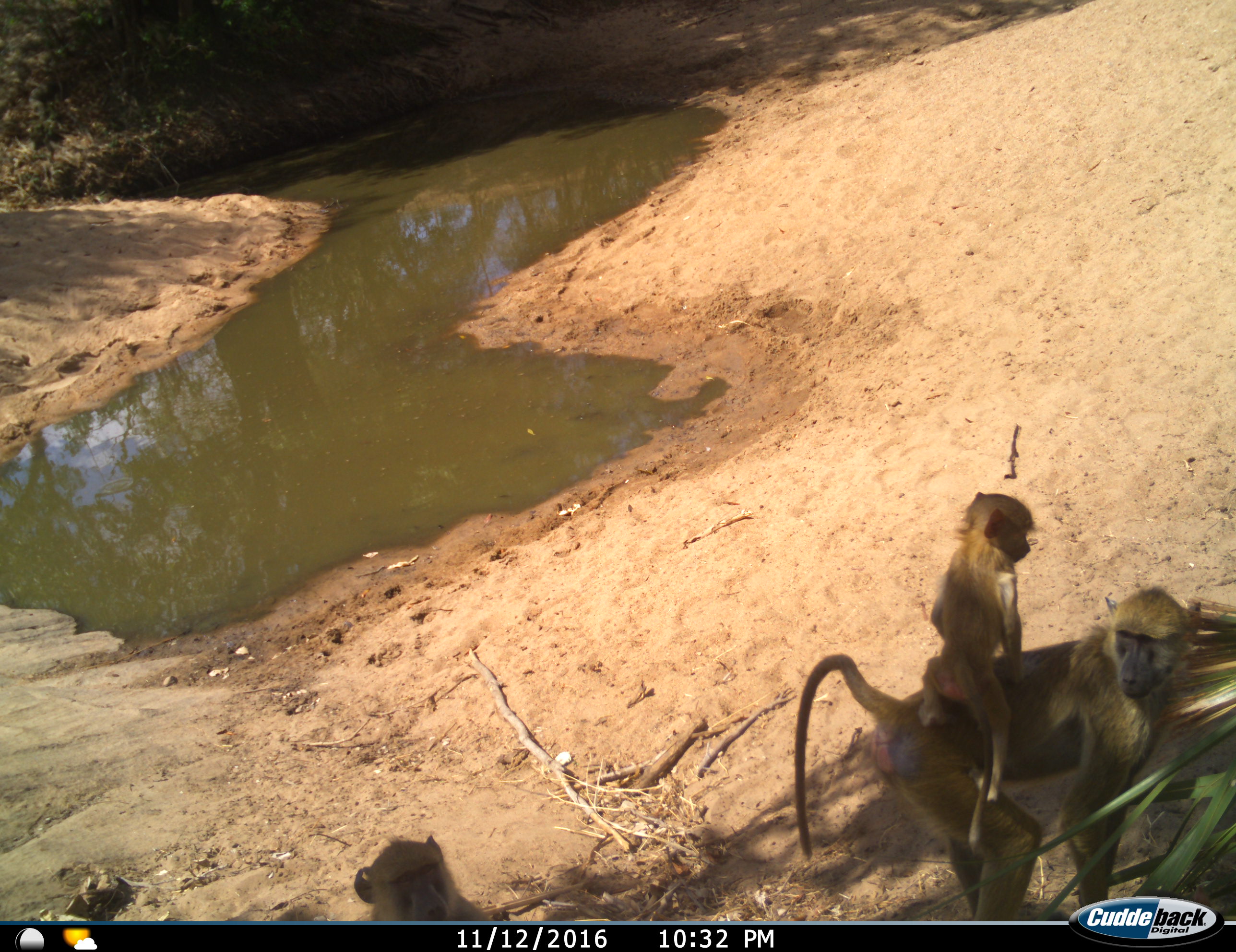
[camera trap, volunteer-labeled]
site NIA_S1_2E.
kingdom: Animalia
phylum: Chordata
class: Mammalia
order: Primates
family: Cercopithecidae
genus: Papio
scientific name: Papio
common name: baboon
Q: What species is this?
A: Baboon (Papio).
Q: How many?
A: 3.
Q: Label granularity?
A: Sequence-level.